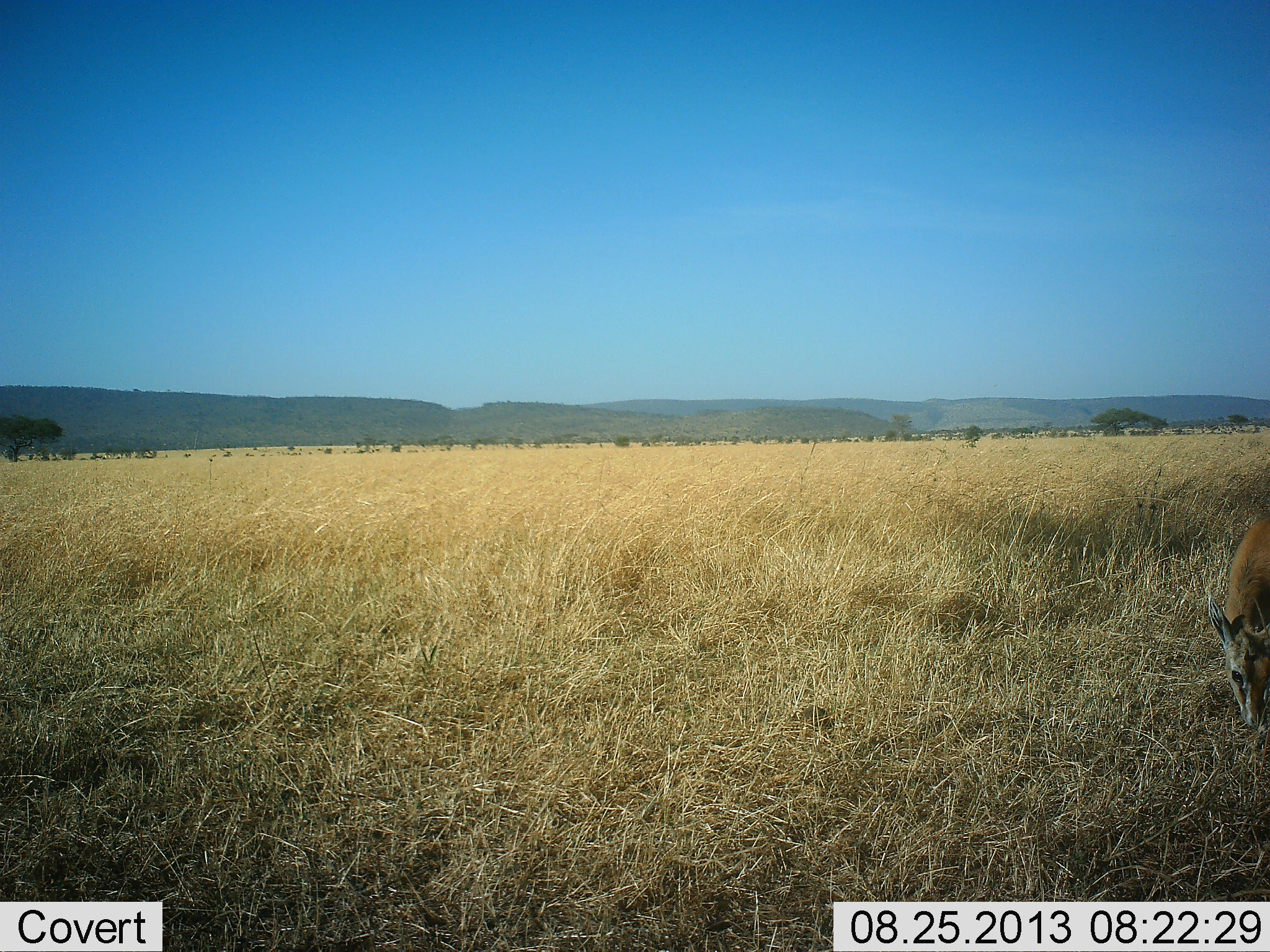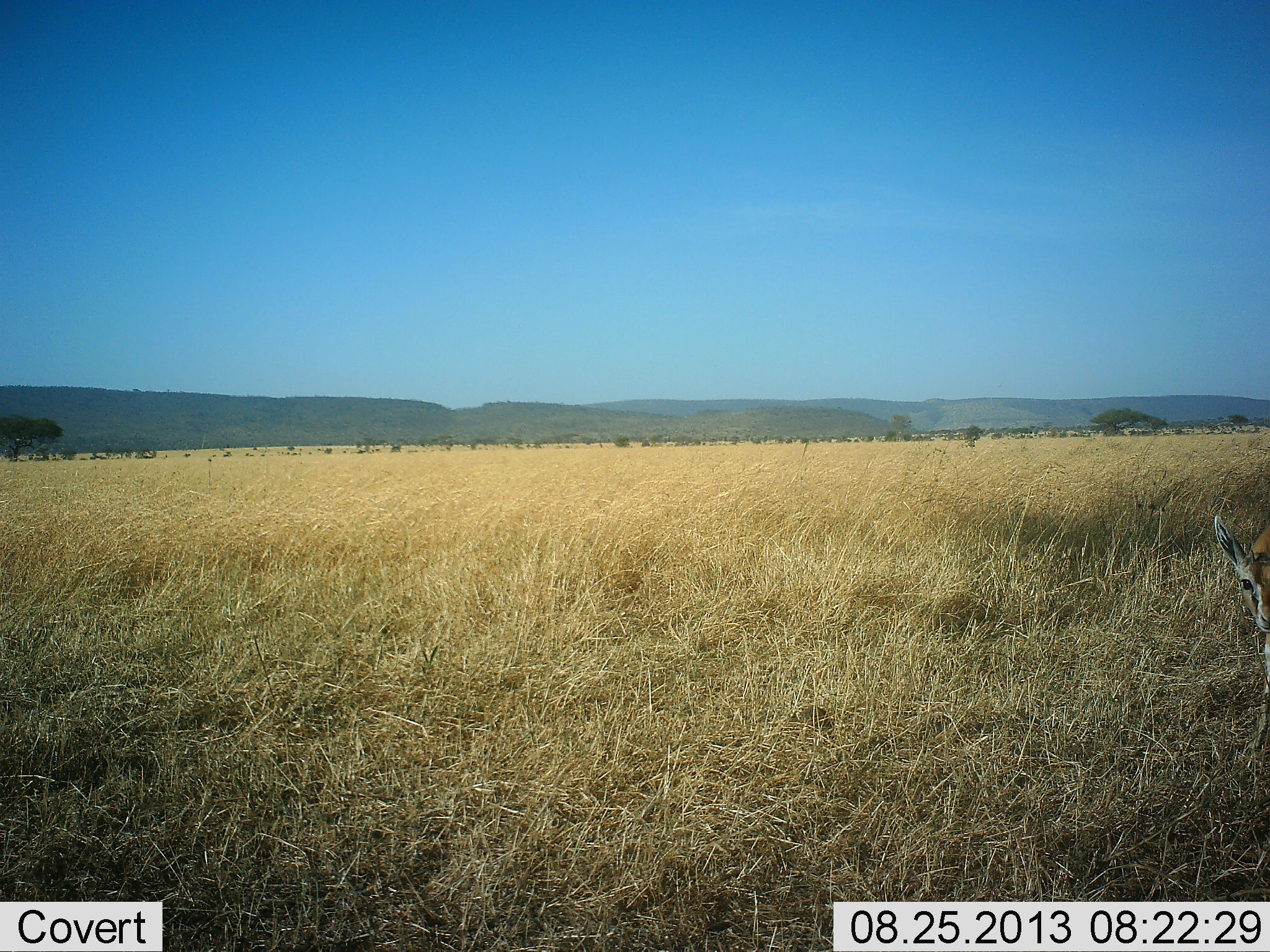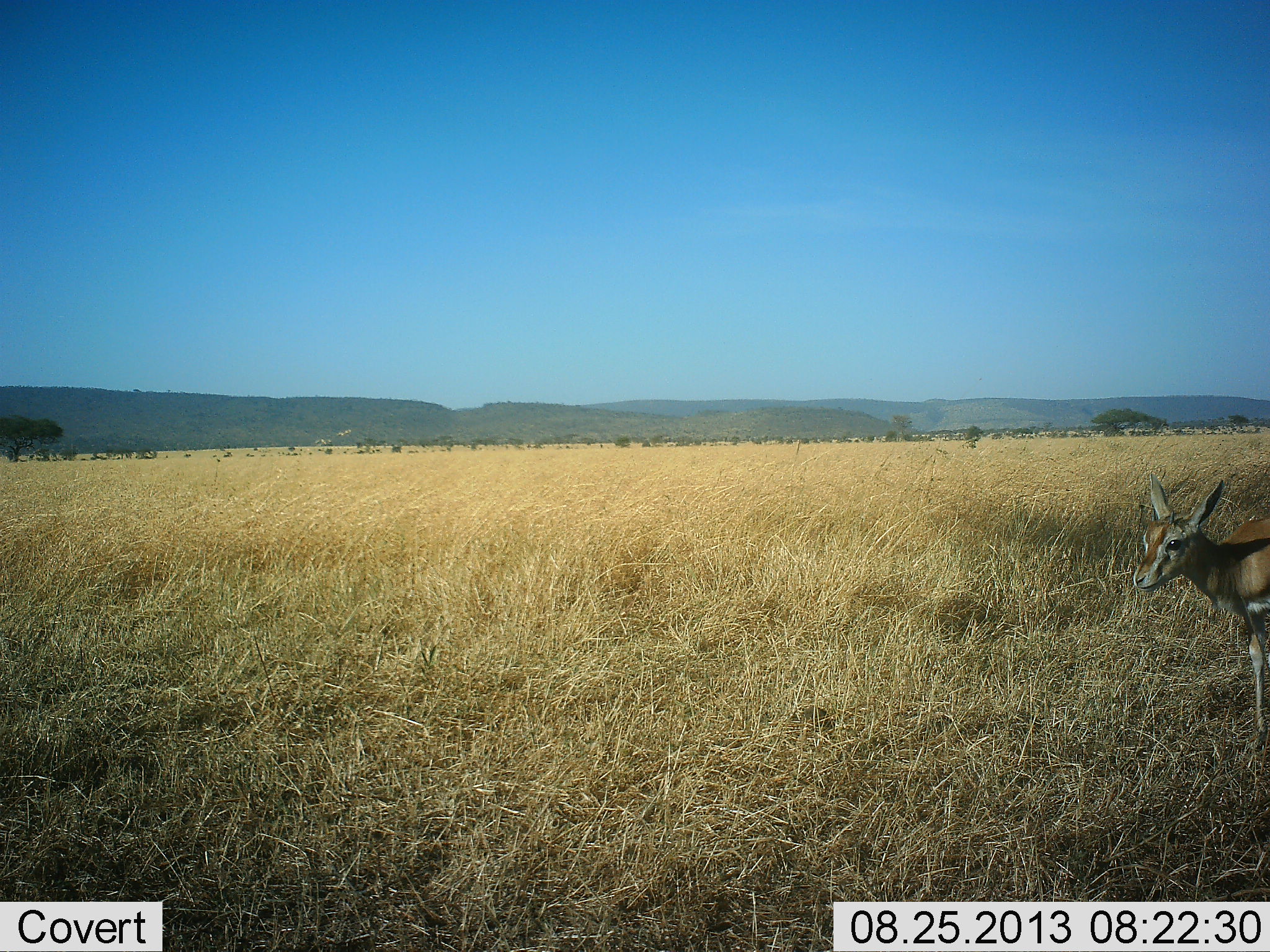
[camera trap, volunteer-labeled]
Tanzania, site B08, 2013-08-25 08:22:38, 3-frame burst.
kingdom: Animalia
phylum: Chordata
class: Mammalia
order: Artiodactyla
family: Bovidae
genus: Eudorcas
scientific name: Eudorcas thomsonii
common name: thomson's gazelle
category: gazellethomsons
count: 1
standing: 52%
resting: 0%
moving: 39%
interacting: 0%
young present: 9%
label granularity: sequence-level